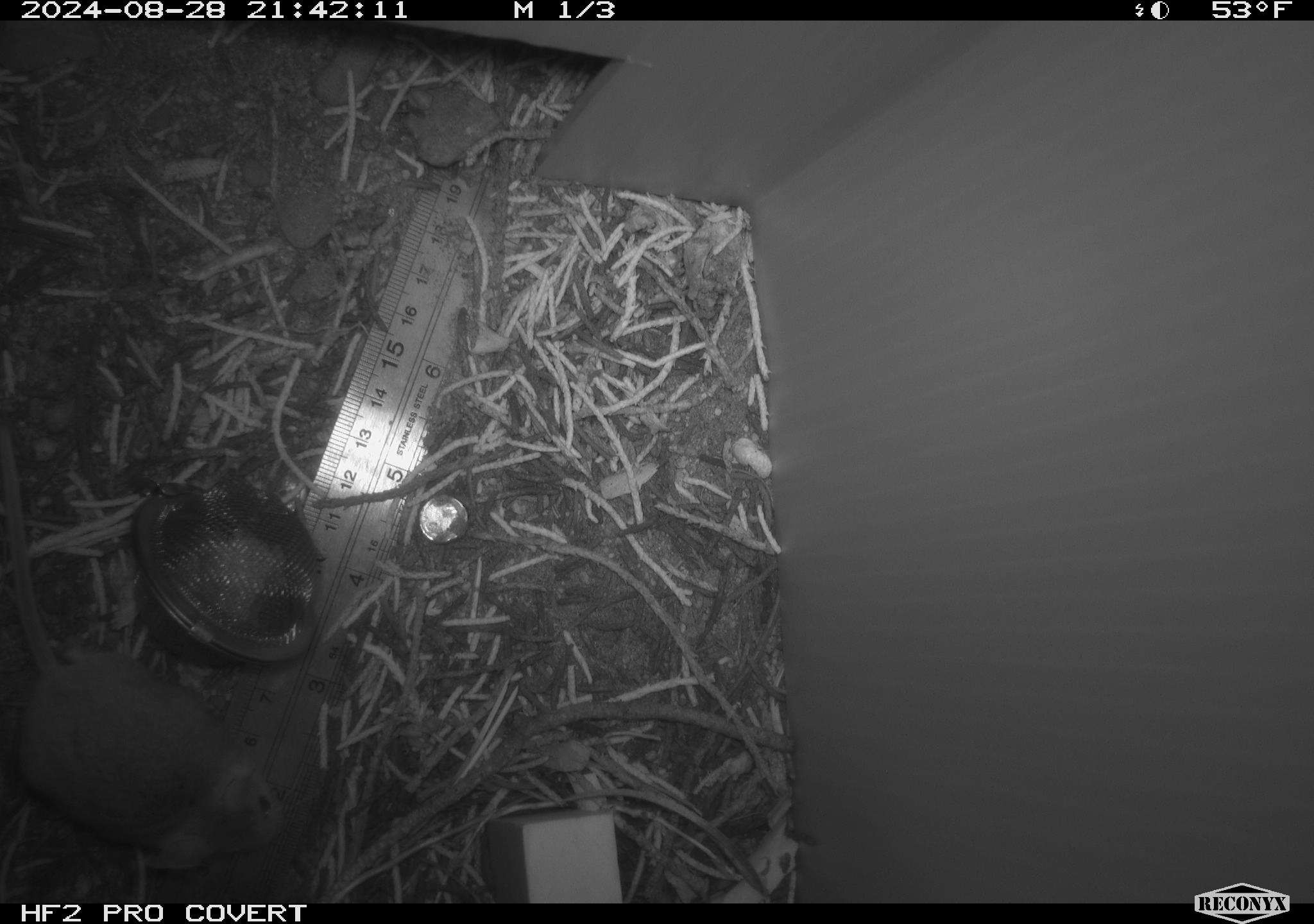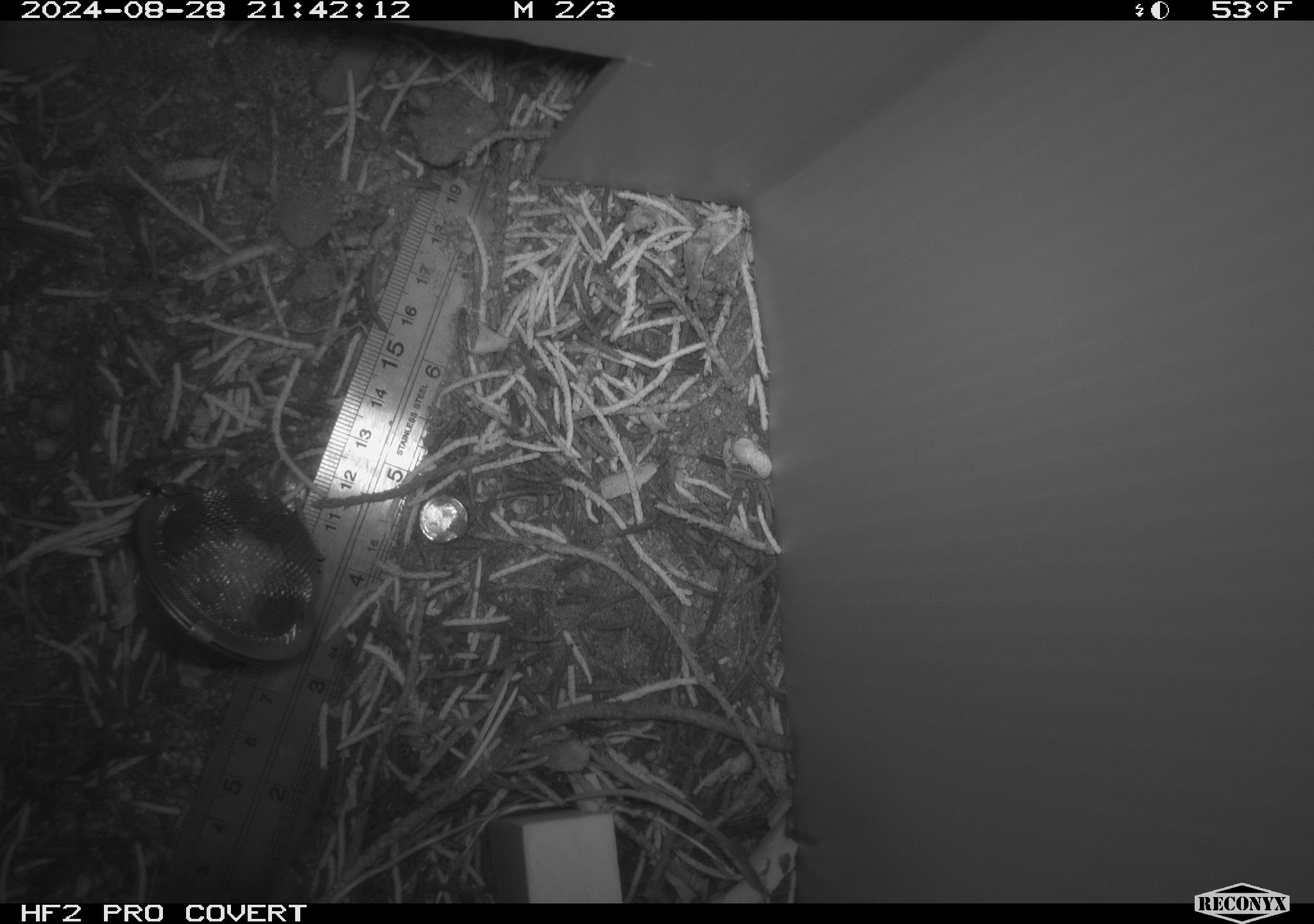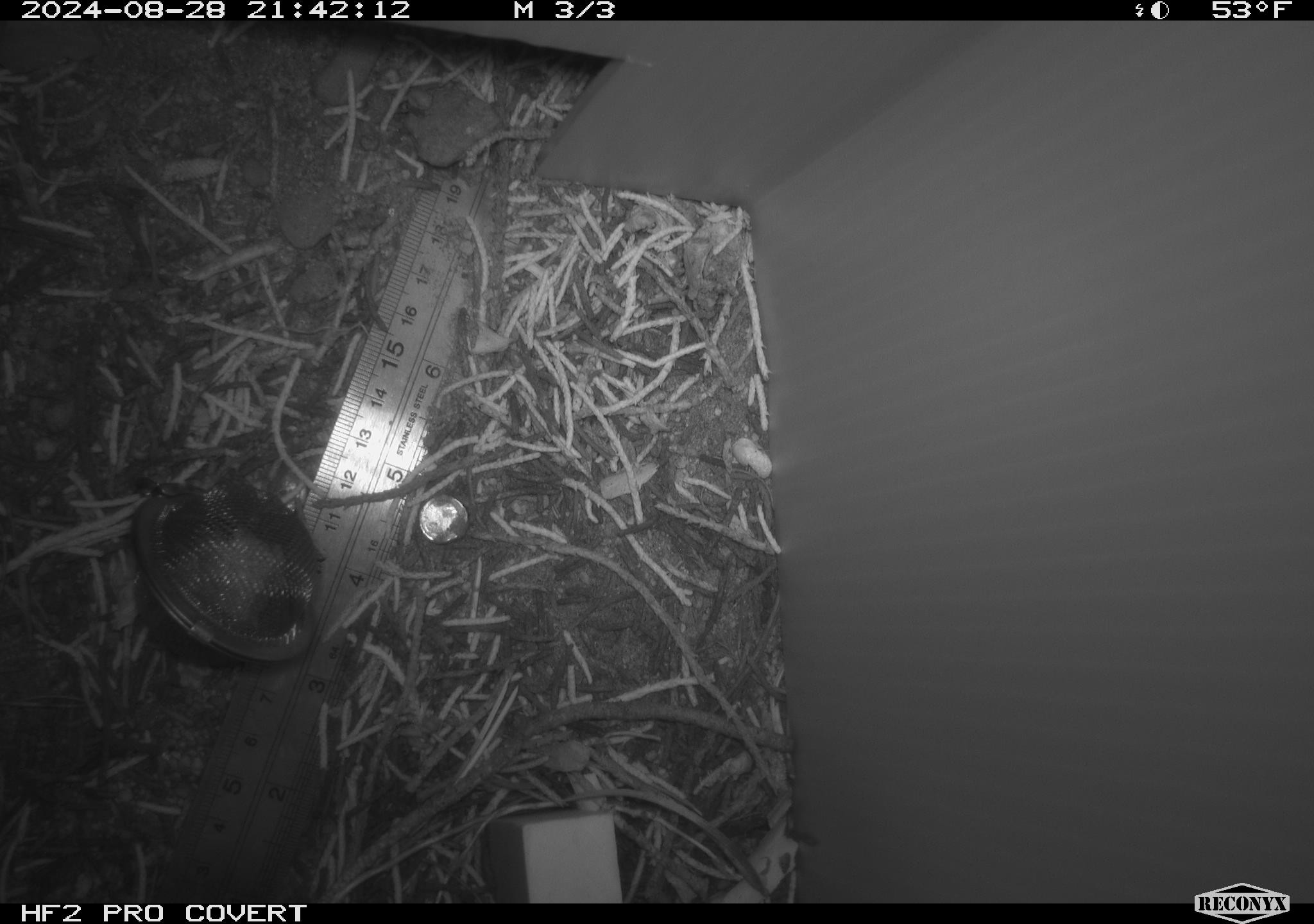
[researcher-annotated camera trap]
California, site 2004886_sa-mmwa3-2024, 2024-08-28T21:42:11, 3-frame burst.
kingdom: Animalia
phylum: Chordata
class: Mammalia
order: Rodentia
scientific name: Rodentia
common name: mouse species